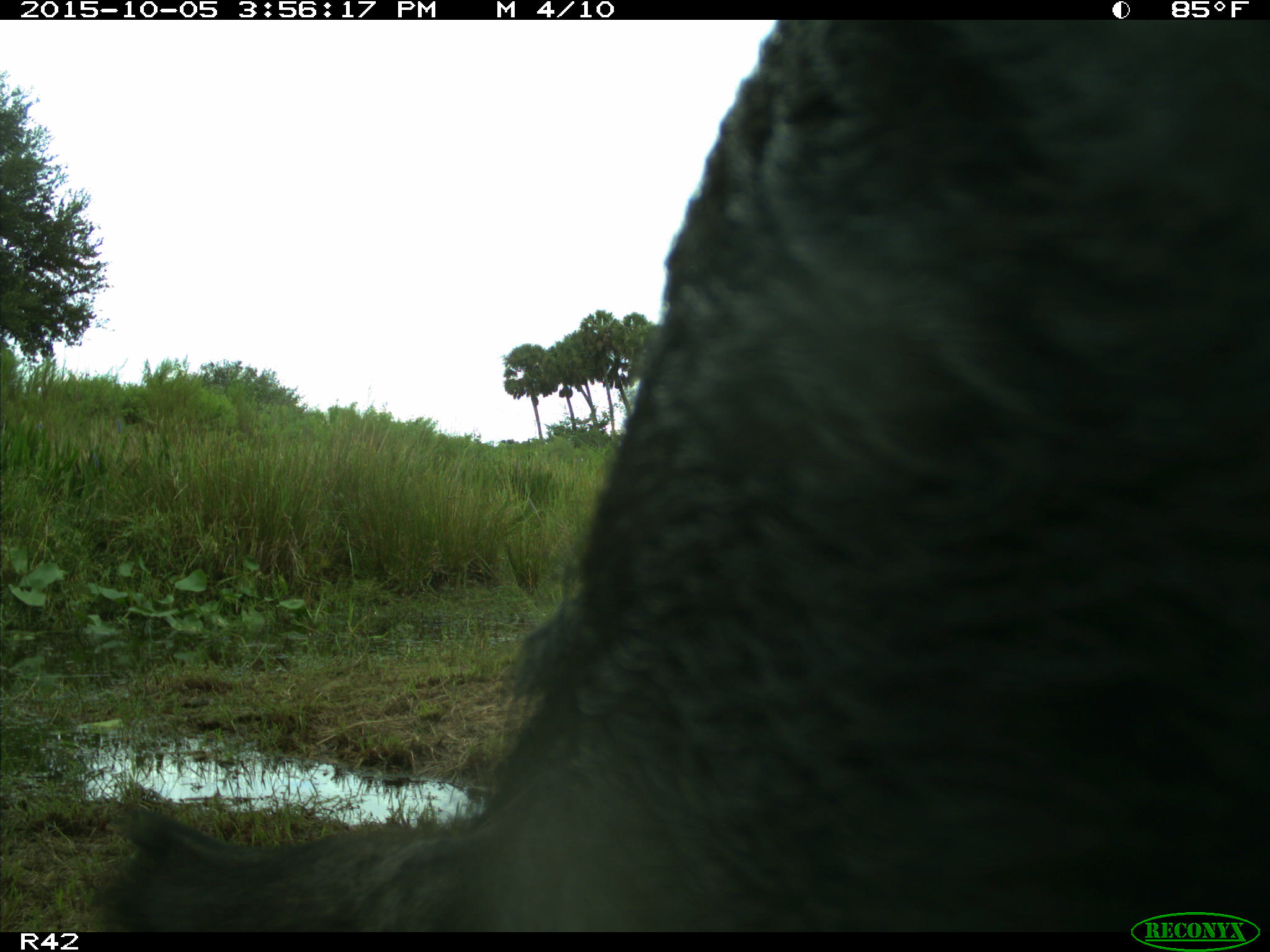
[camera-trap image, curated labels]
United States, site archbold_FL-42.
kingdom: Animalia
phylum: Chordata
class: Mammalia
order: Artiodactyla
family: Suidae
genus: Sus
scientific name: Sus scrofa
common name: wild boar